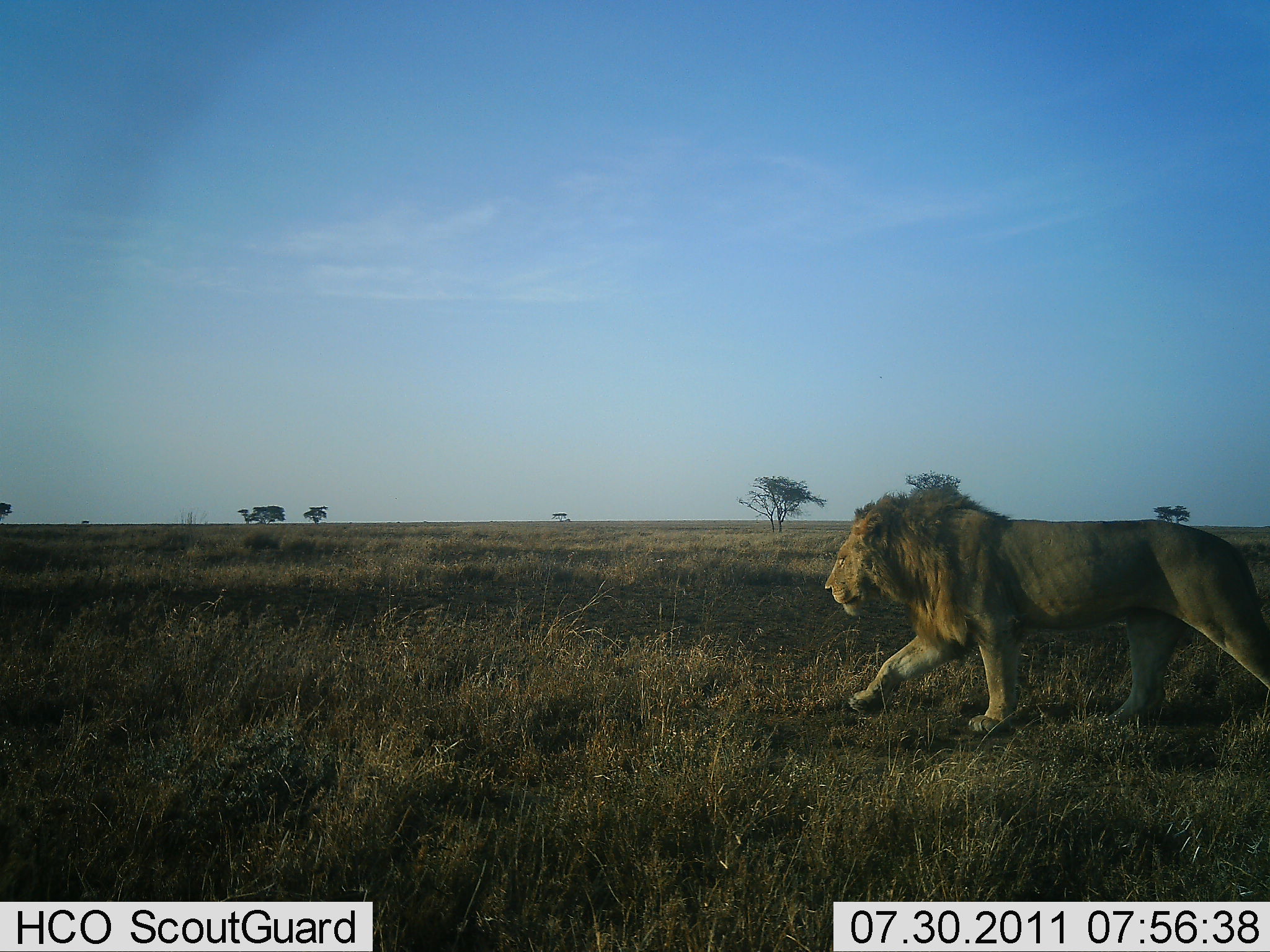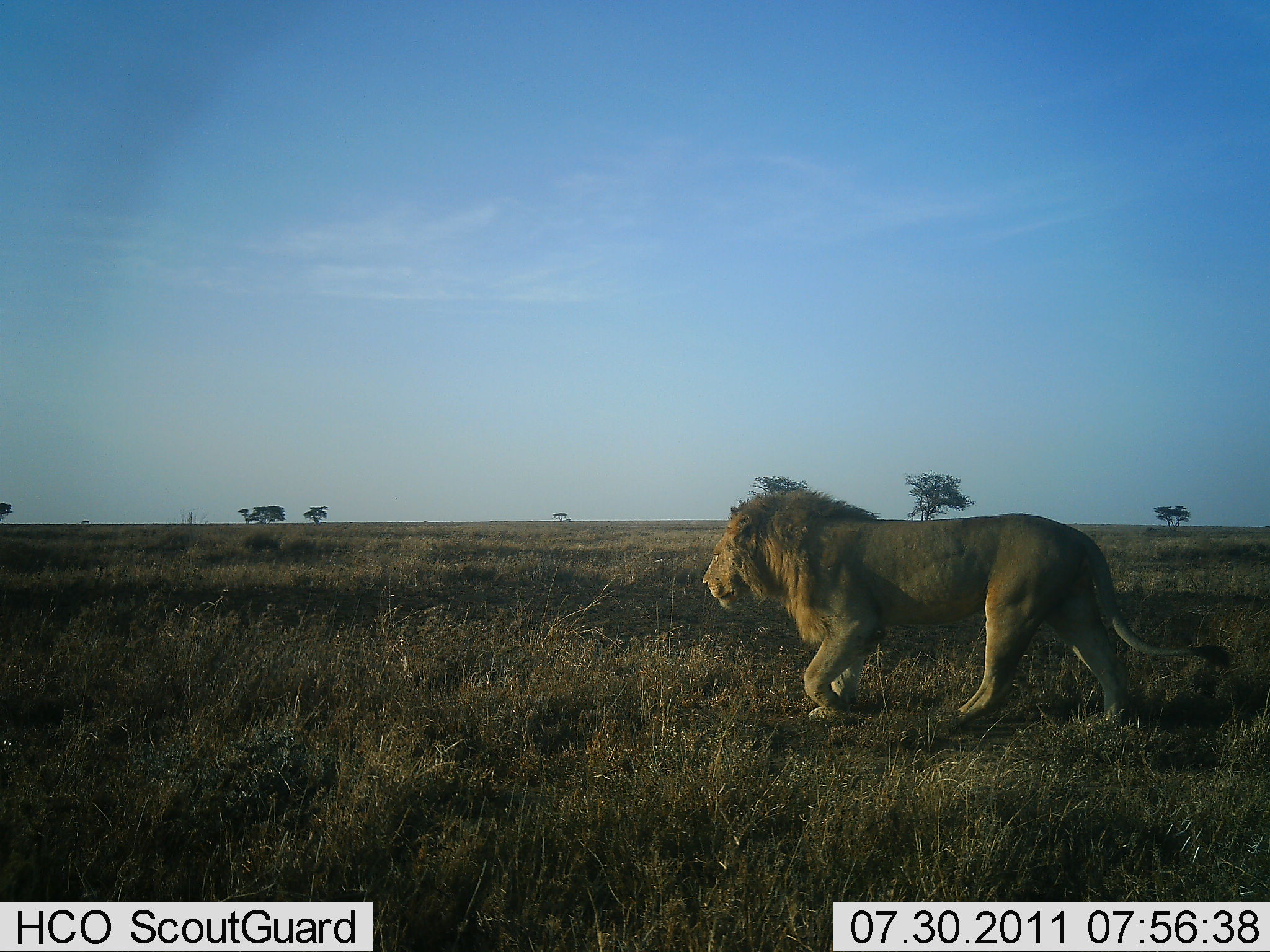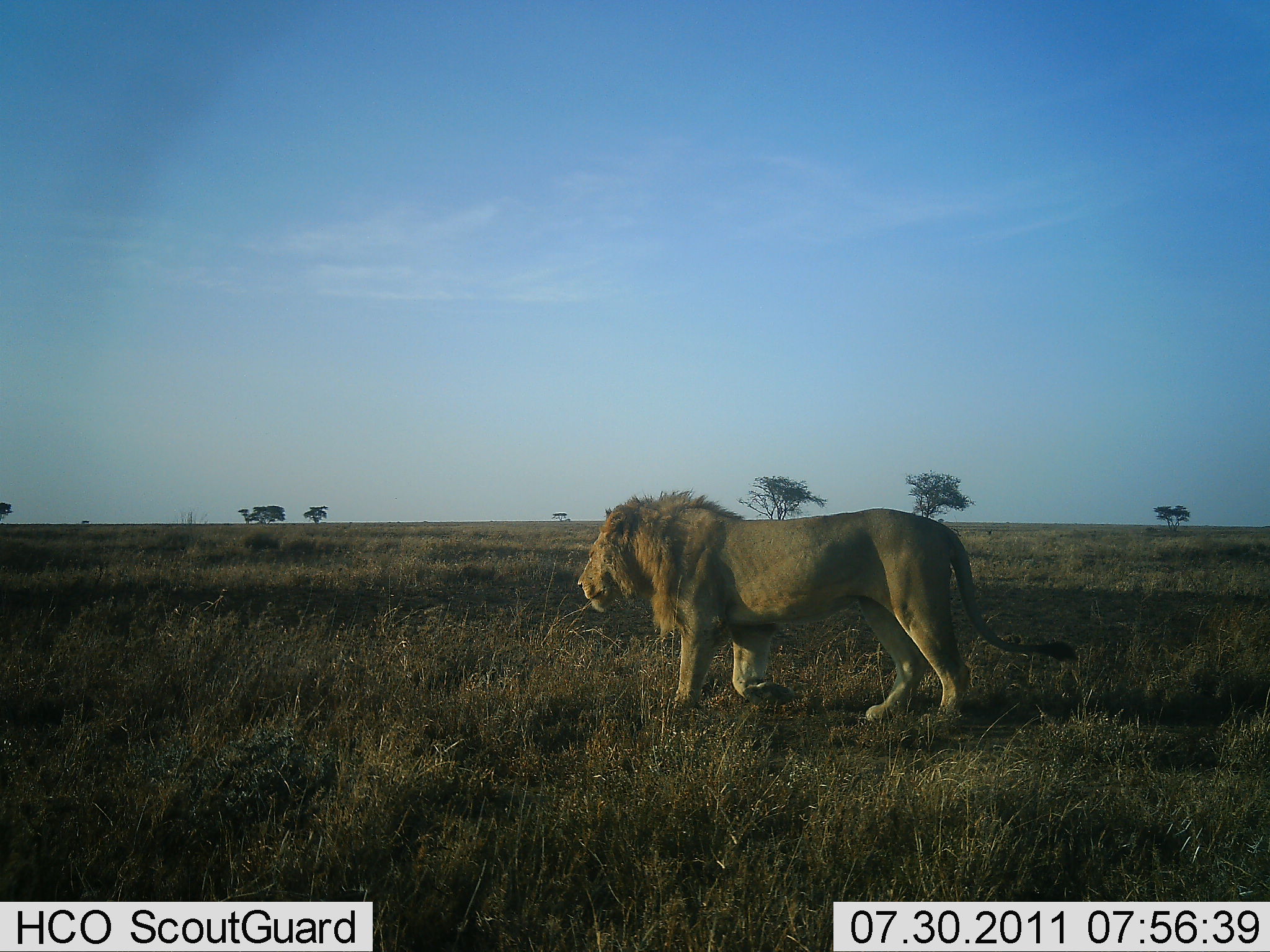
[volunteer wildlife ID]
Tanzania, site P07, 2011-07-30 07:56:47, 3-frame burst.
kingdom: Animalia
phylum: Chordata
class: Mammalia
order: Carnivora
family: Felidae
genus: Panthera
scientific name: Panthera leo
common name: lion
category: lionmale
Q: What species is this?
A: Lionmale (lion) (Panthera leo).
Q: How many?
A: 1.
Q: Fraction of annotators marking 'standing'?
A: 0%.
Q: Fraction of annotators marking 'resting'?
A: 0%.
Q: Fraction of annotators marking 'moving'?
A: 100%.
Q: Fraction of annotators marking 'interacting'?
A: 0%.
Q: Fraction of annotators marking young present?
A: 0%.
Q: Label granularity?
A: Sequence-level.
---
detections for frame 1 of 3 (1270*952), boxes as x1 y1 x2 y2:
animal: 823 482 1270 746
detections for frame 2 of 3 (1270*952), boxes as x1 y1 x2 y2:
animal: 700 485 1236 743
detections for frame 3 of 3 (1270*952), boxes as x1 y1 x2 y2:
animal: 575 485 1080 744